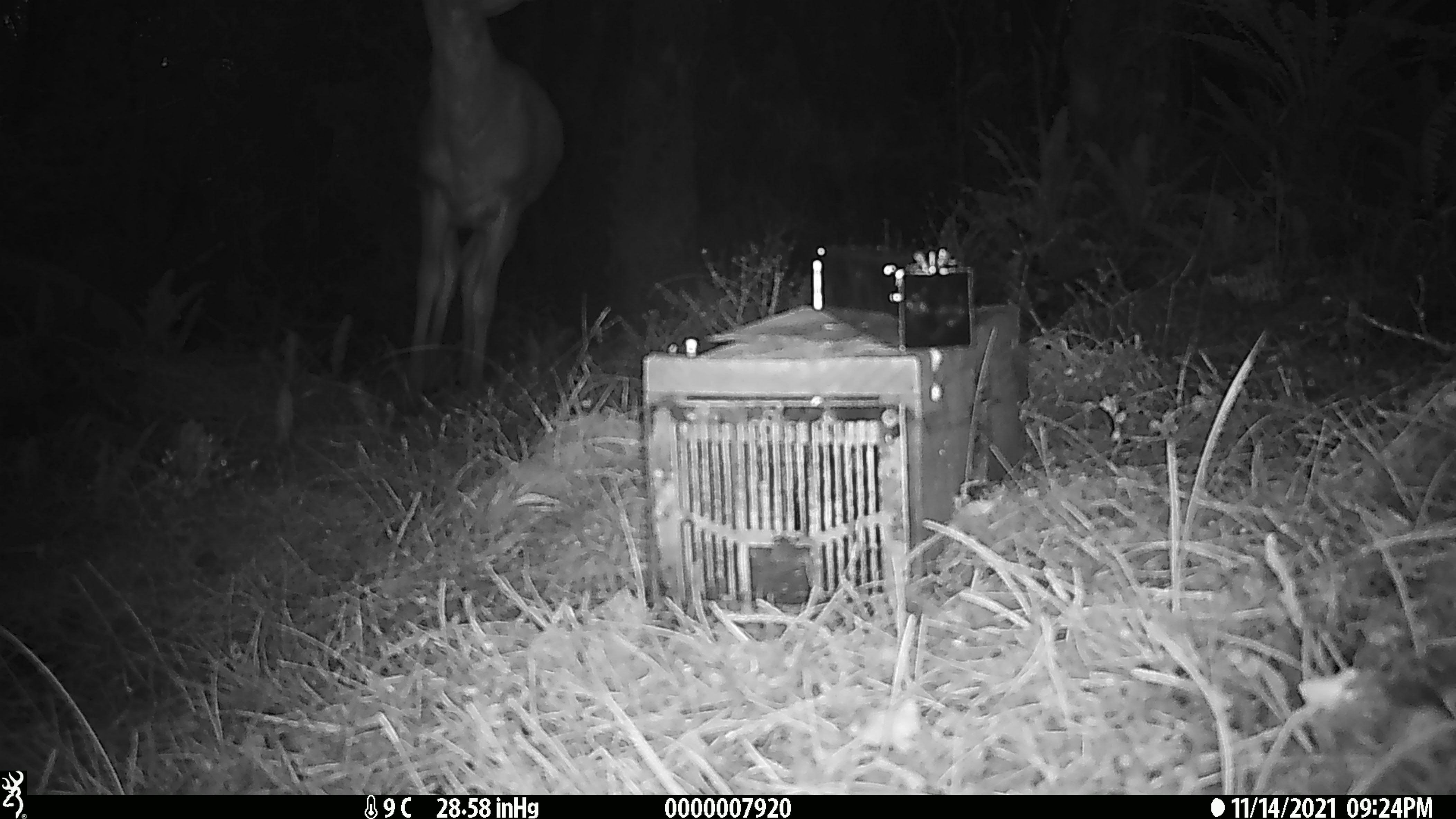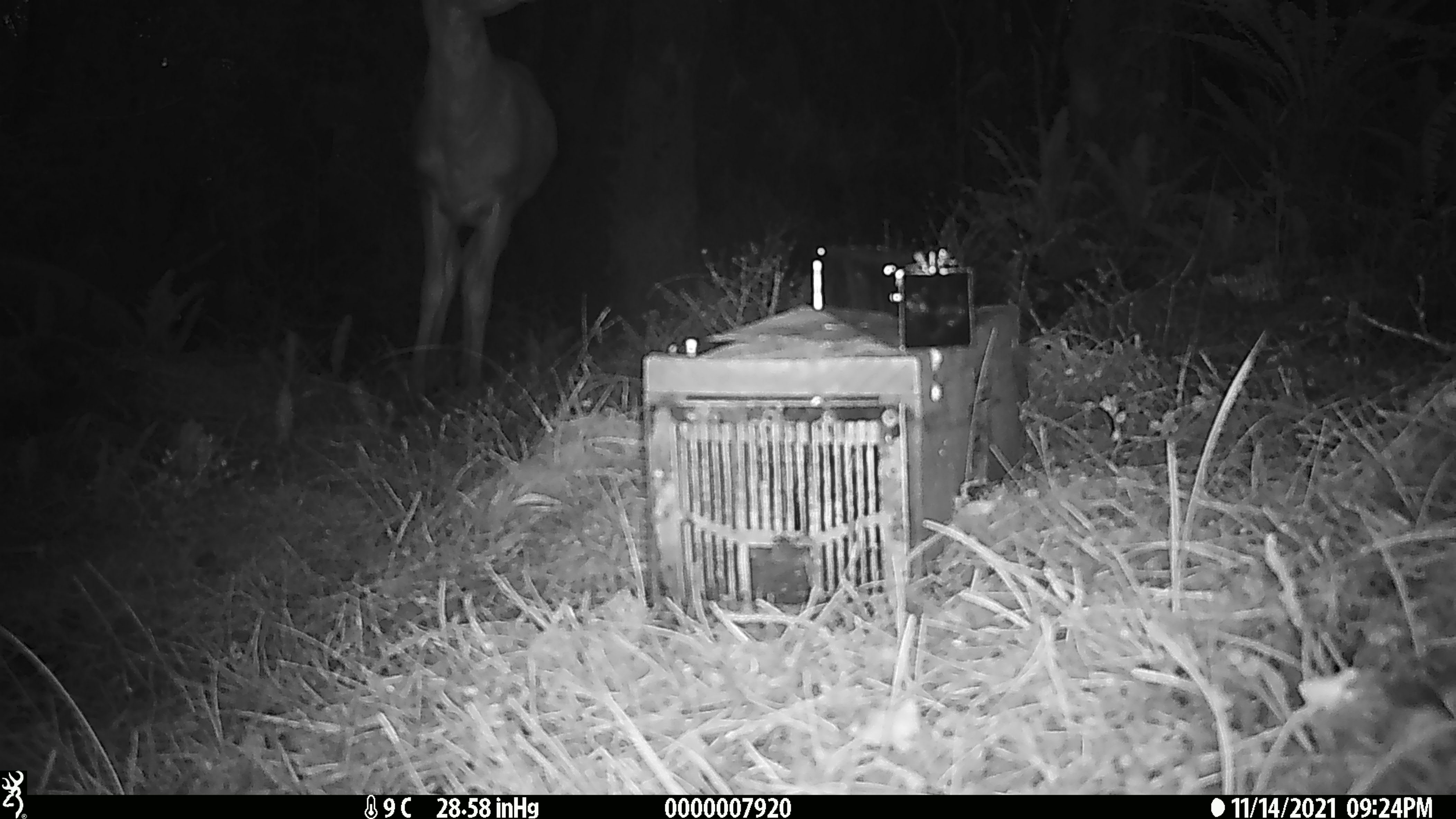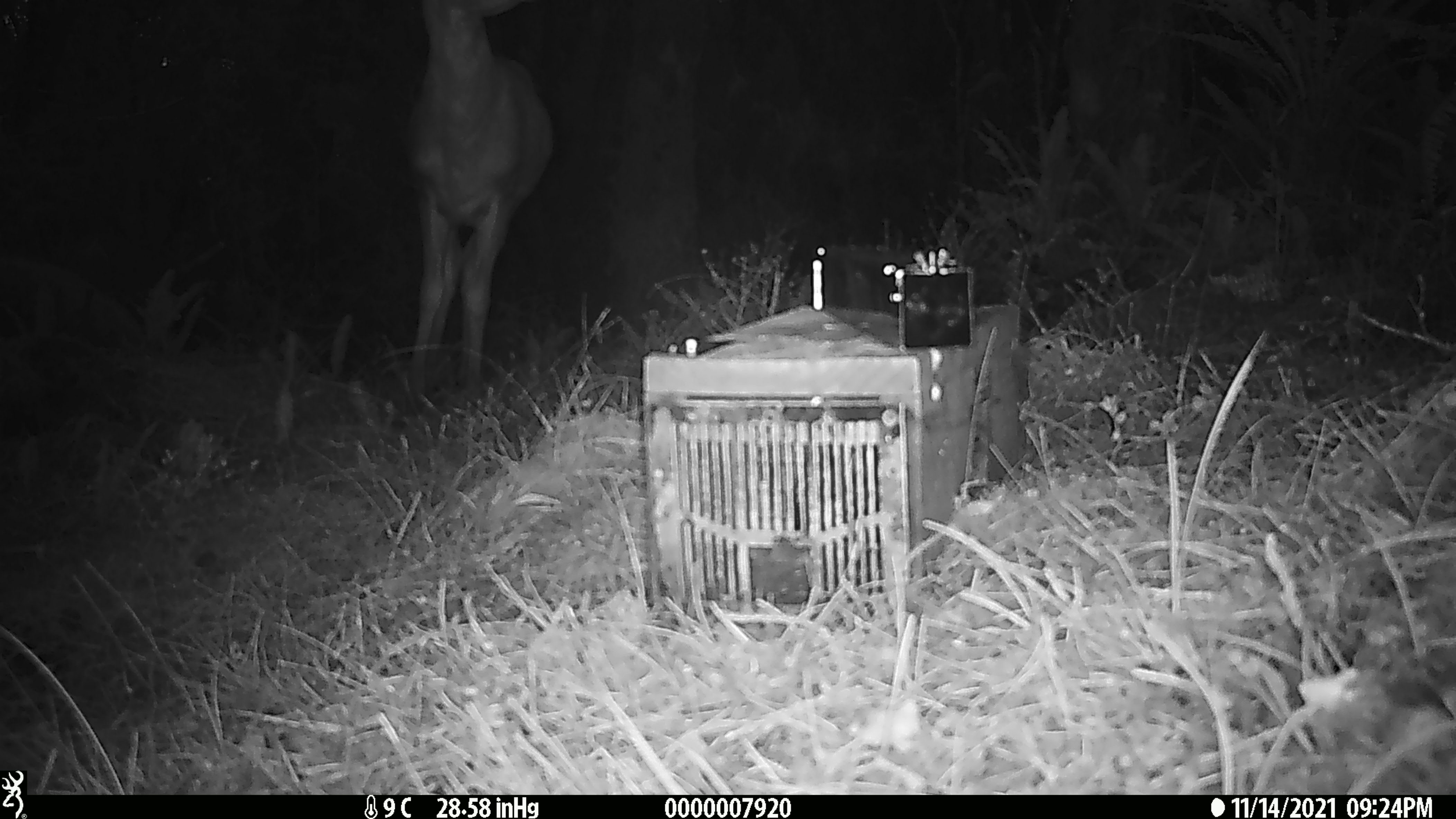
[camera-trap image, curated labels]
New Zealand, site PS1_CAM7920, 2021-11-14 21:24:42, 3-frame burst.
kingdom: Animalia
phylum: Chordata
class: Mammalia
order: Artiodactyla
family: Cervidae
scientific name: Cervidae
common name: deer